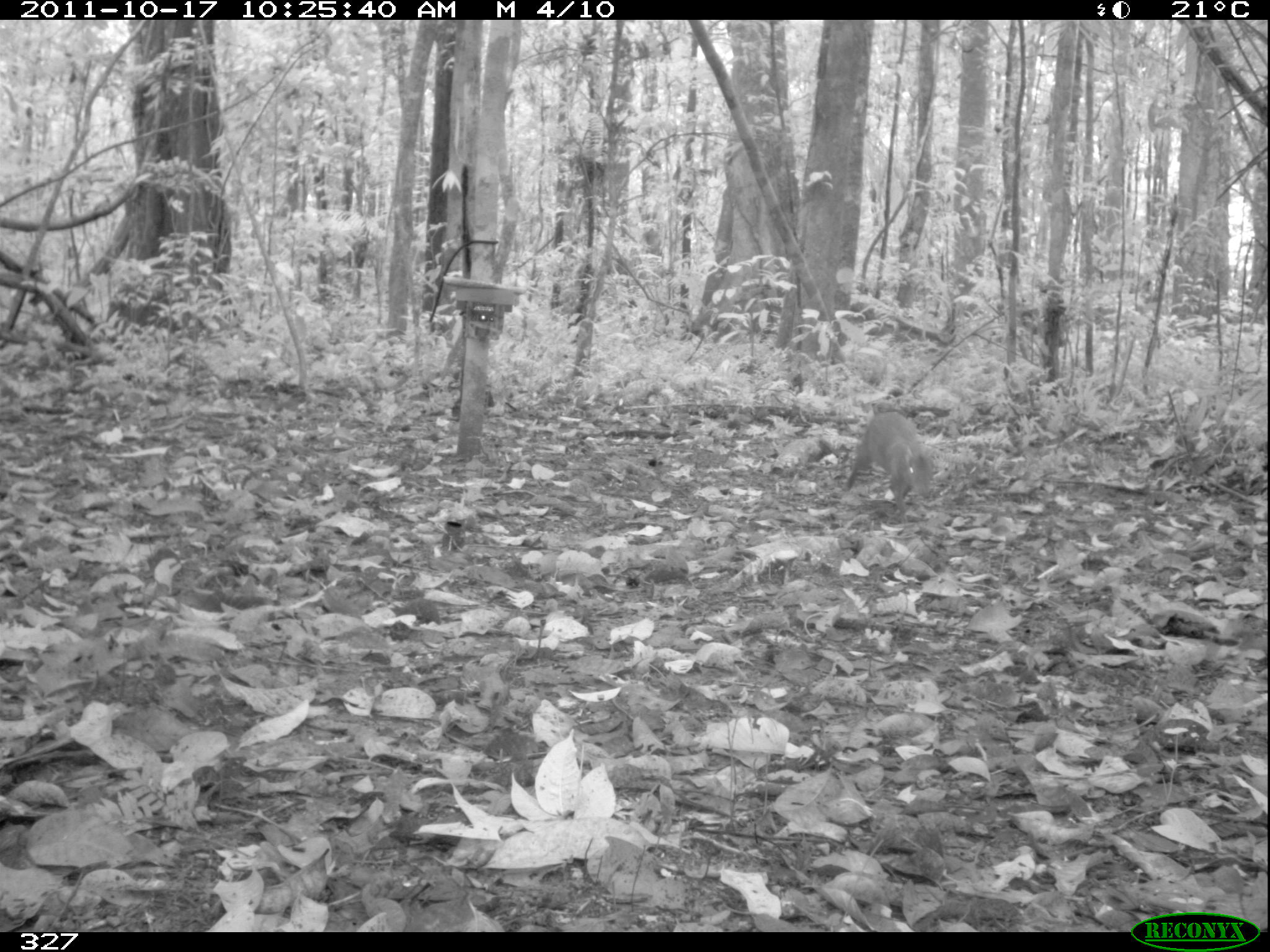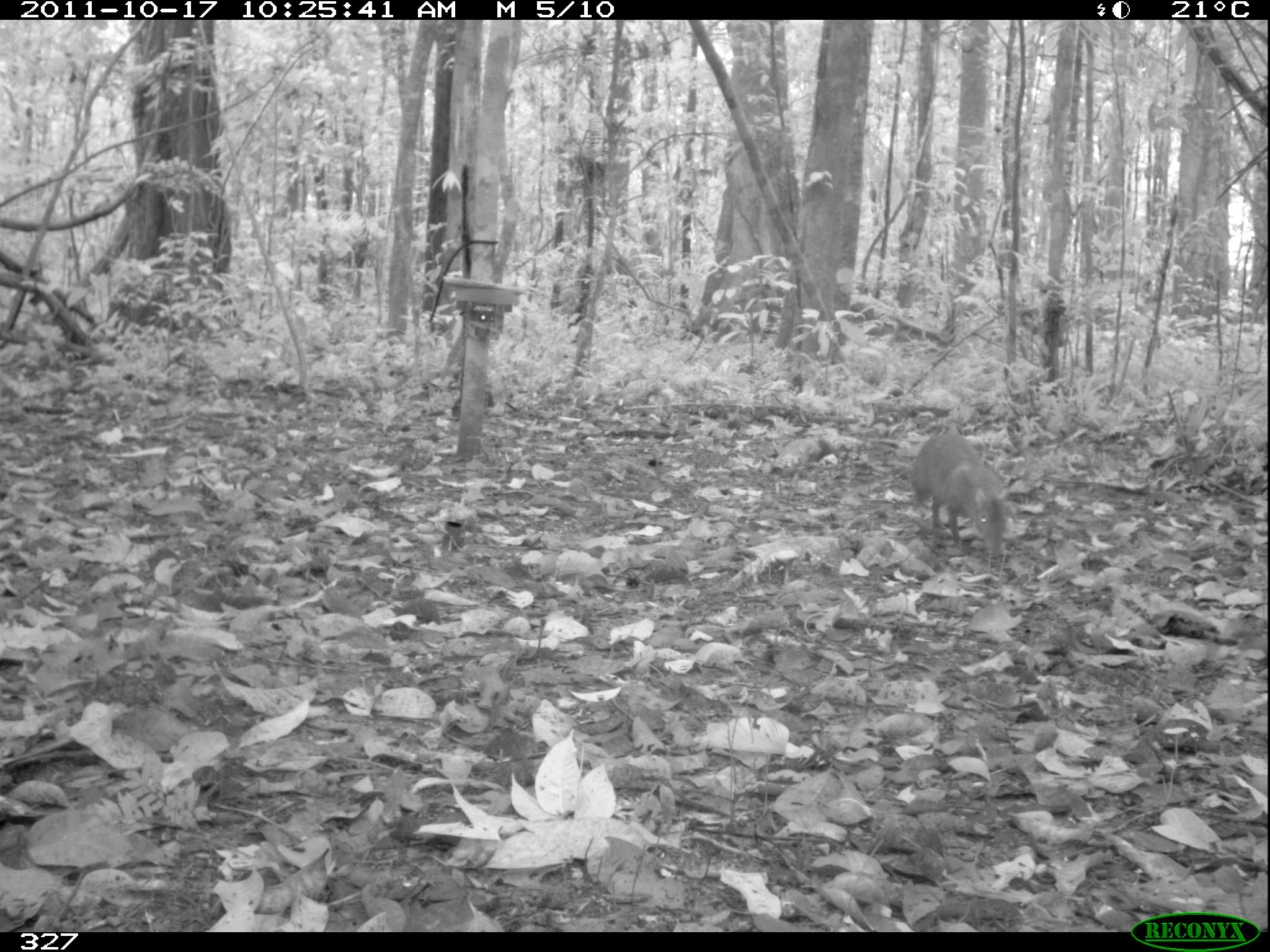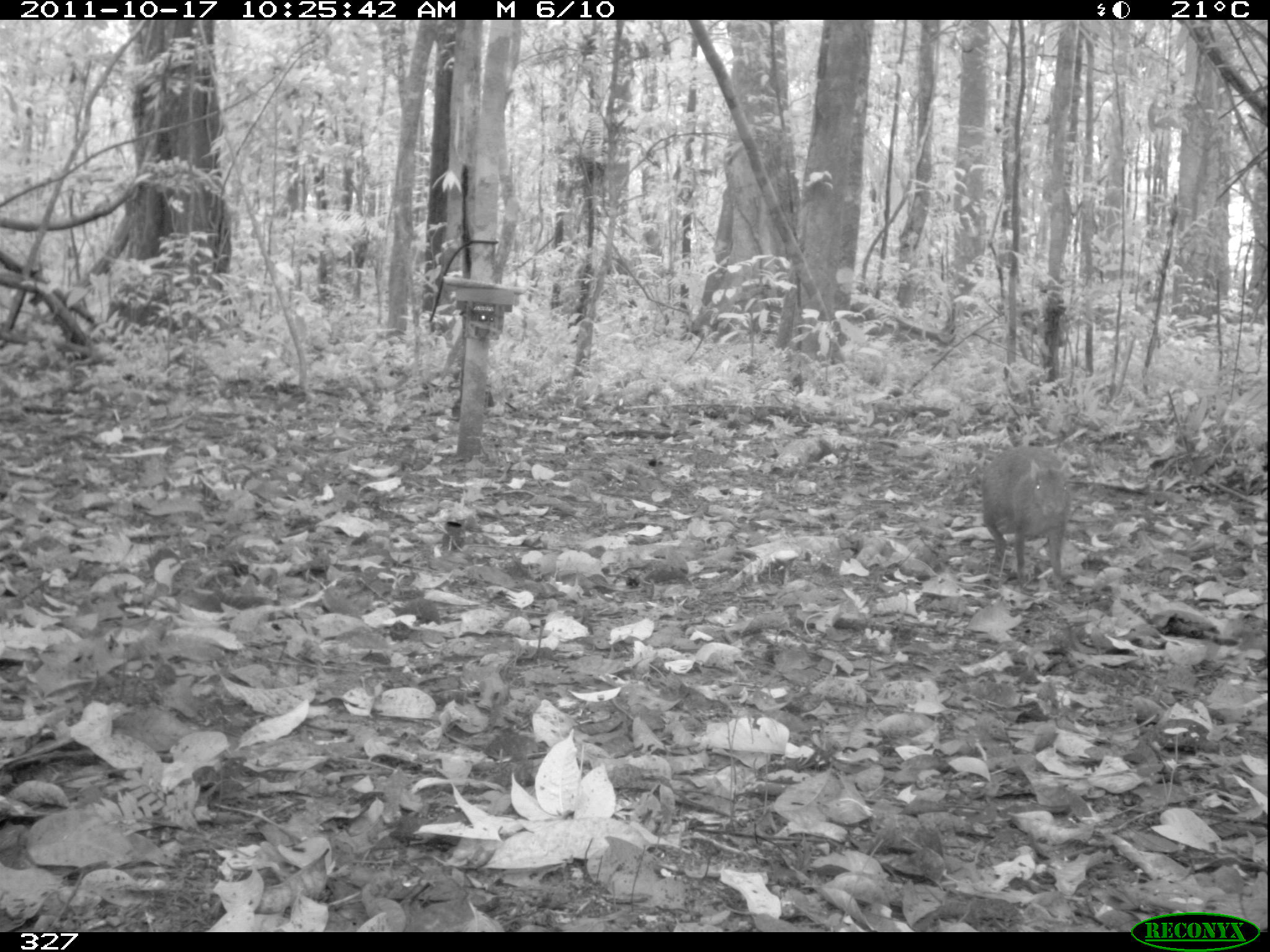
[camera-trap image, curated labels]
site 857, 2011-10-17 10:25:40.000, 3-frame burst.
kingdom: Animalia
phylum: Chordata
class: Mammalia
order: Rodentia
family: Dasyproctidae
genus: Dasyprocta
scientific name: Dasyprocta punctata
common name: central american agouti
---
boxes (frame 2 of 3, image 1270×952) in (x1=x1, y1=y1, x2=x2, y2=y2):
dasyprocta punctata: (x1=910, y1=429, x2=1007, y2=556)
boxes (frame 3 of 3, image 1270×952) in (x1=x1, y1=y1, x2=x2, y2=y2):
dasyprocta punctata: (x1=979, y1=442, x2=1069, y2=588)